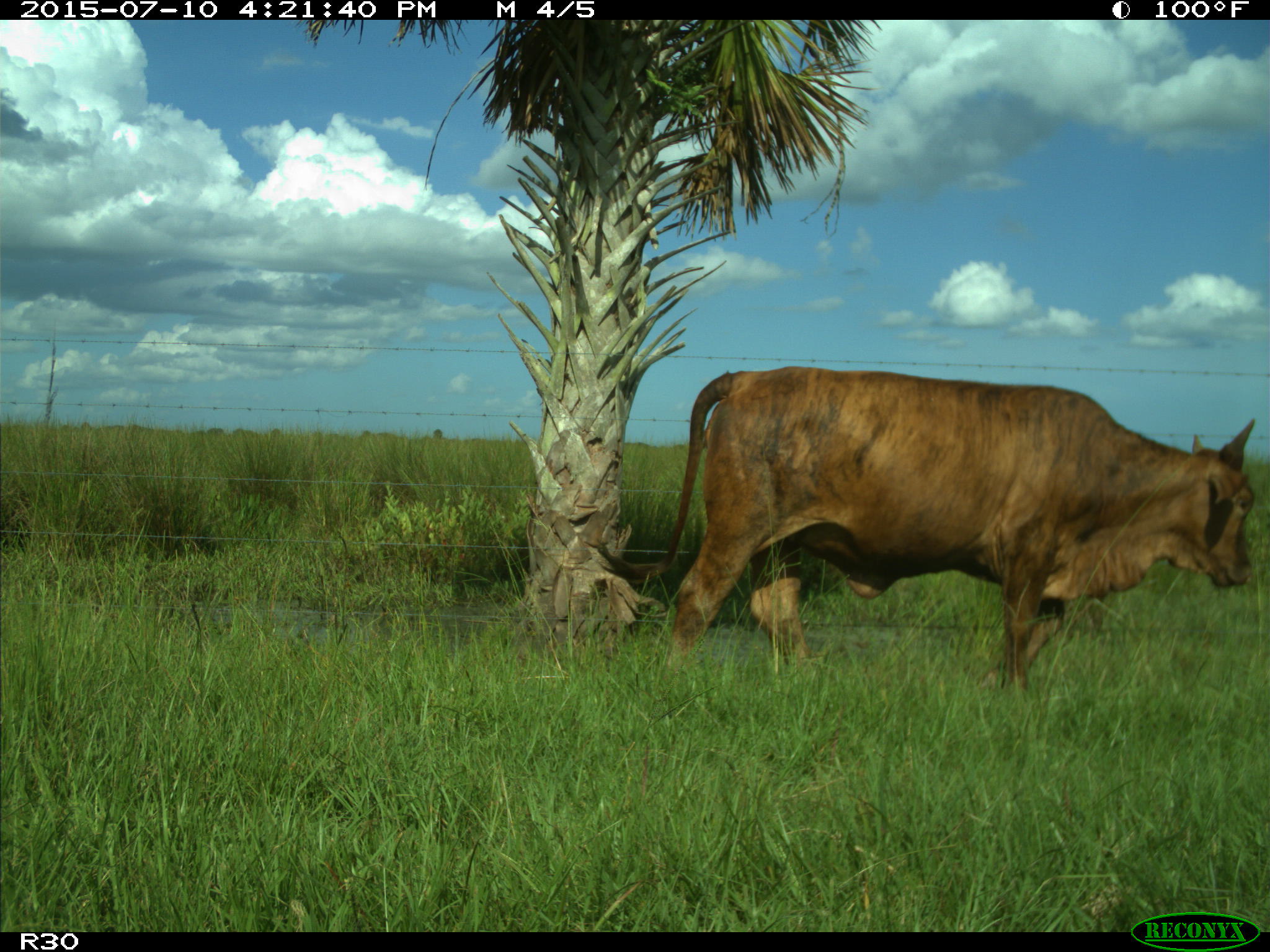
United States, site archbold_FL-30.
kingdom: Animalia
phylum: Chordata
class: Mammalia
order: Artiodactyla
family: Bovidae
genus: Bos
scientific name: Bos taurus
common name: domestic cow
Bos taurus (domestic cow).